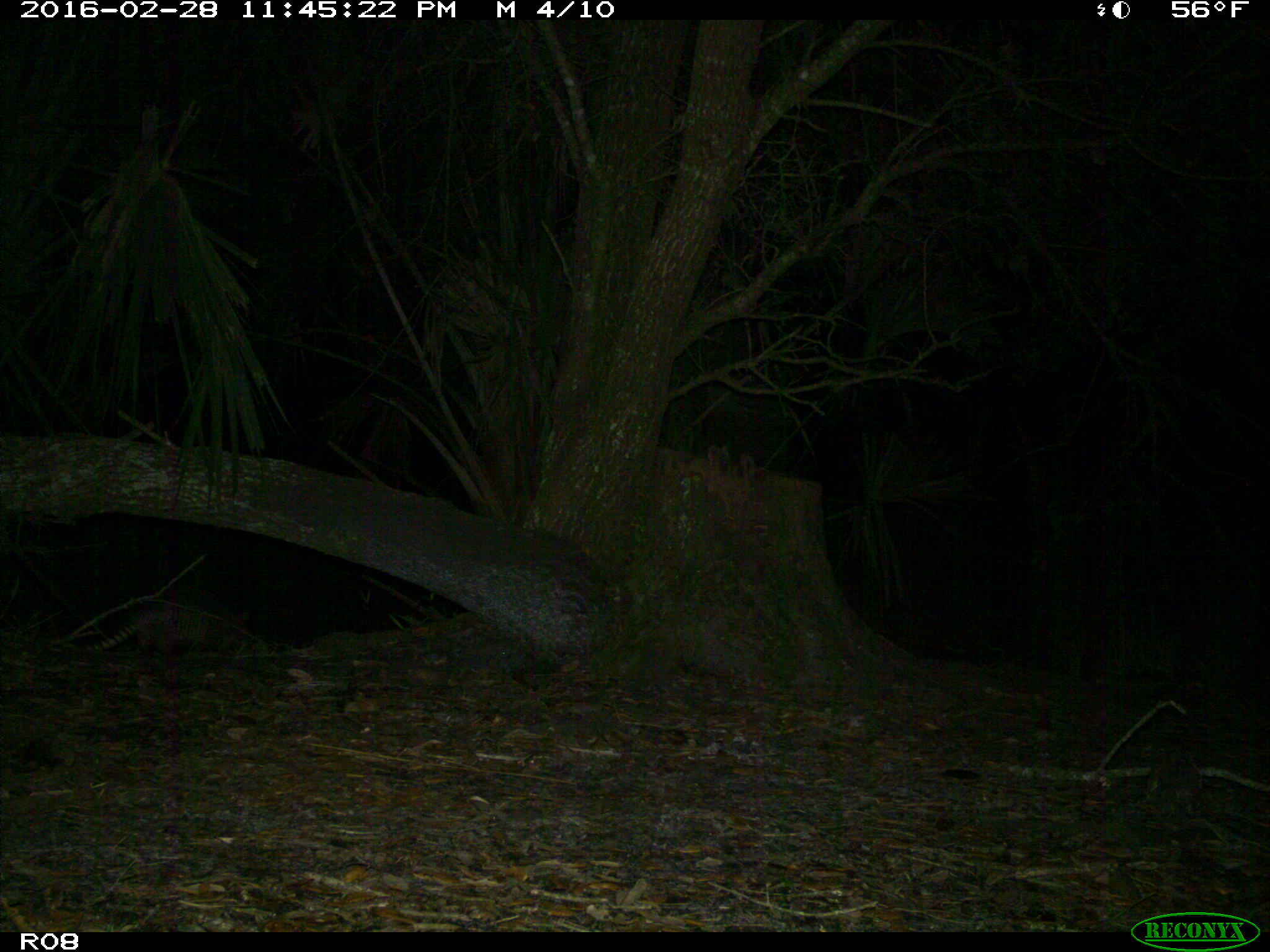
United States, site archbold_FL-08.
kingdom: Animalia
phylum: Chordata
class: Mammalia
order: Cingulata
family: Dasypodidae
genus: Dasypus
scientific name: Dasypus novemcinctus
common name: nine-banded armadillo